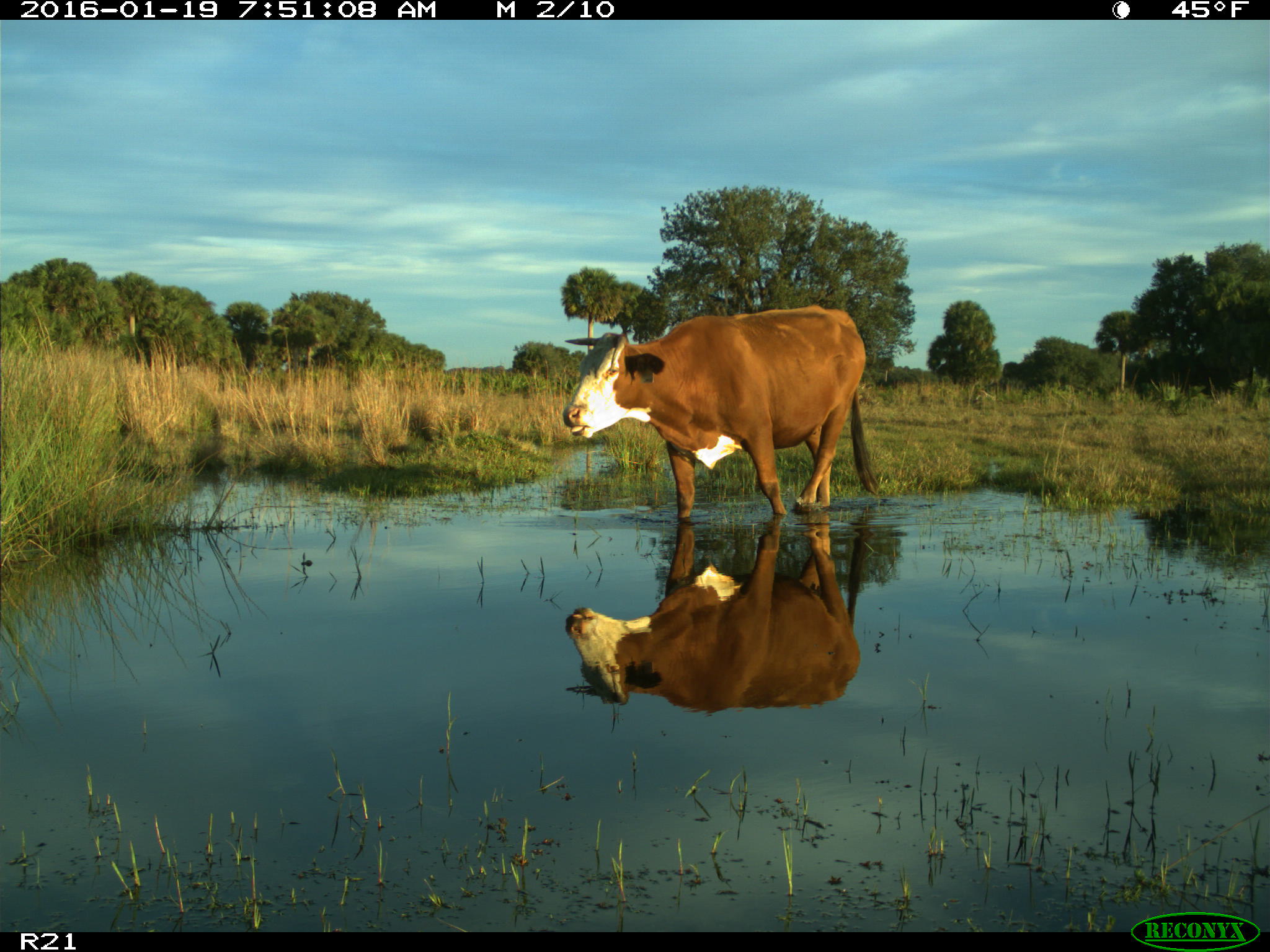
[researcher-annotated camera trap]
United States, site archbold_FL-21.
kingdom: Animalia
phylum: Chordata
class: Mammalia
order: Artiodactyla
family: Bovidae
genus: Bos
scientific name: Bos taurus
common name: domestic cow